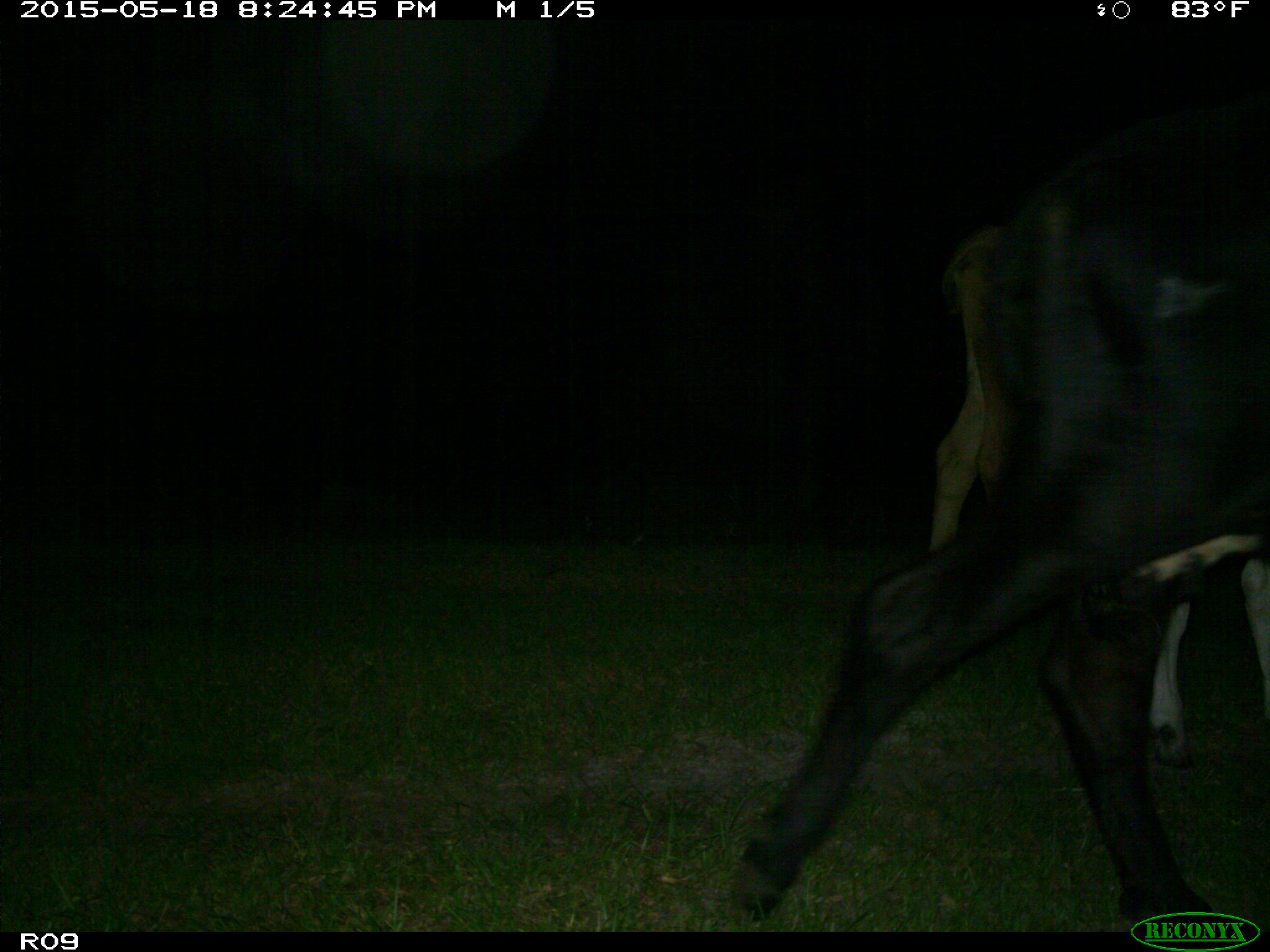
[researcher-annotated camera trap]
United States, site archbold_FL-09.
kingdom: Animalia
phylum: Chordata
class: Mammalia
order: Artiodactyla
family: Bovidae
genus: Bos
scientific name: Bos taurus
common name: domestic cow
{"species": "Bos taurus (domestic cow)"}